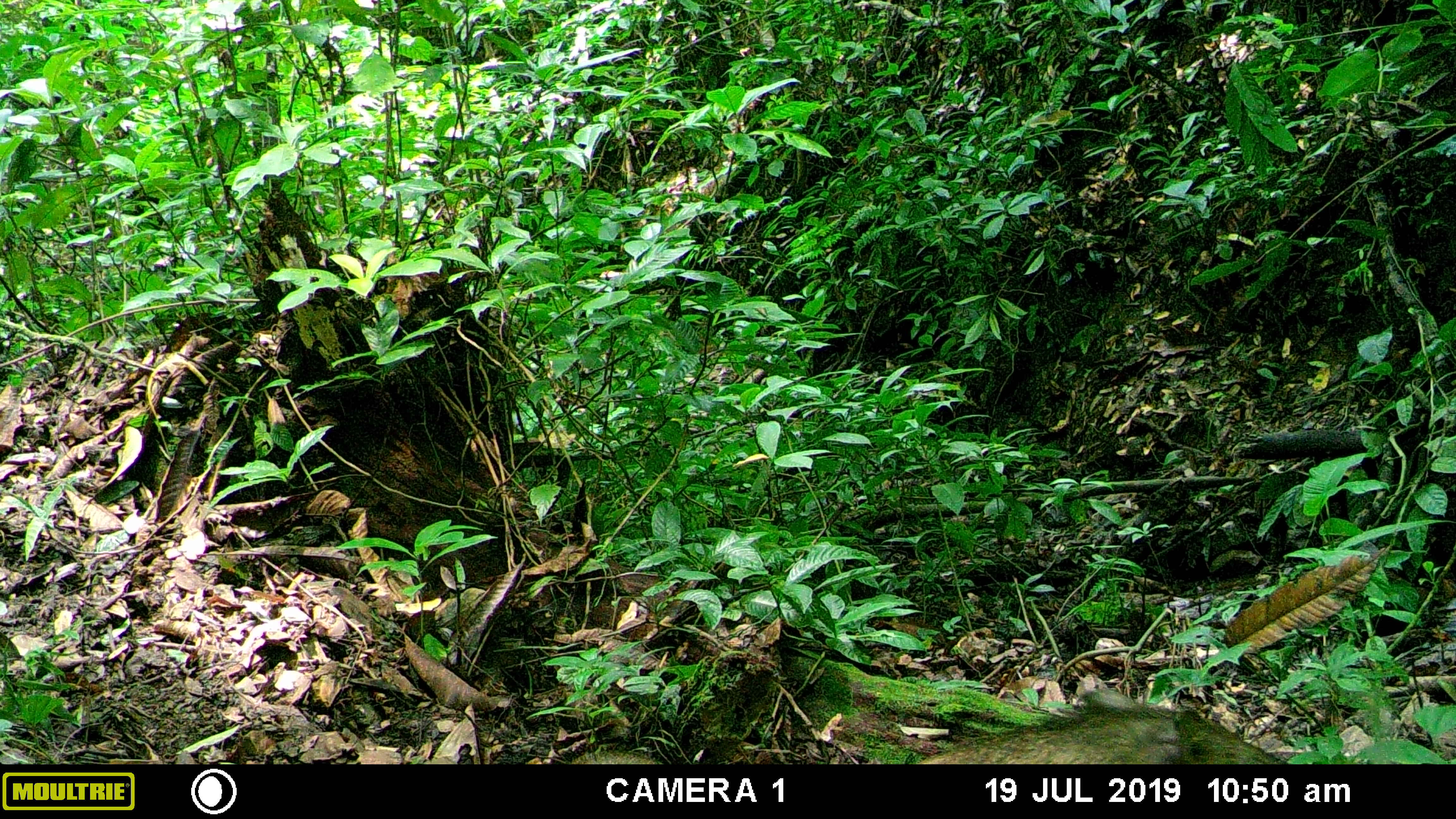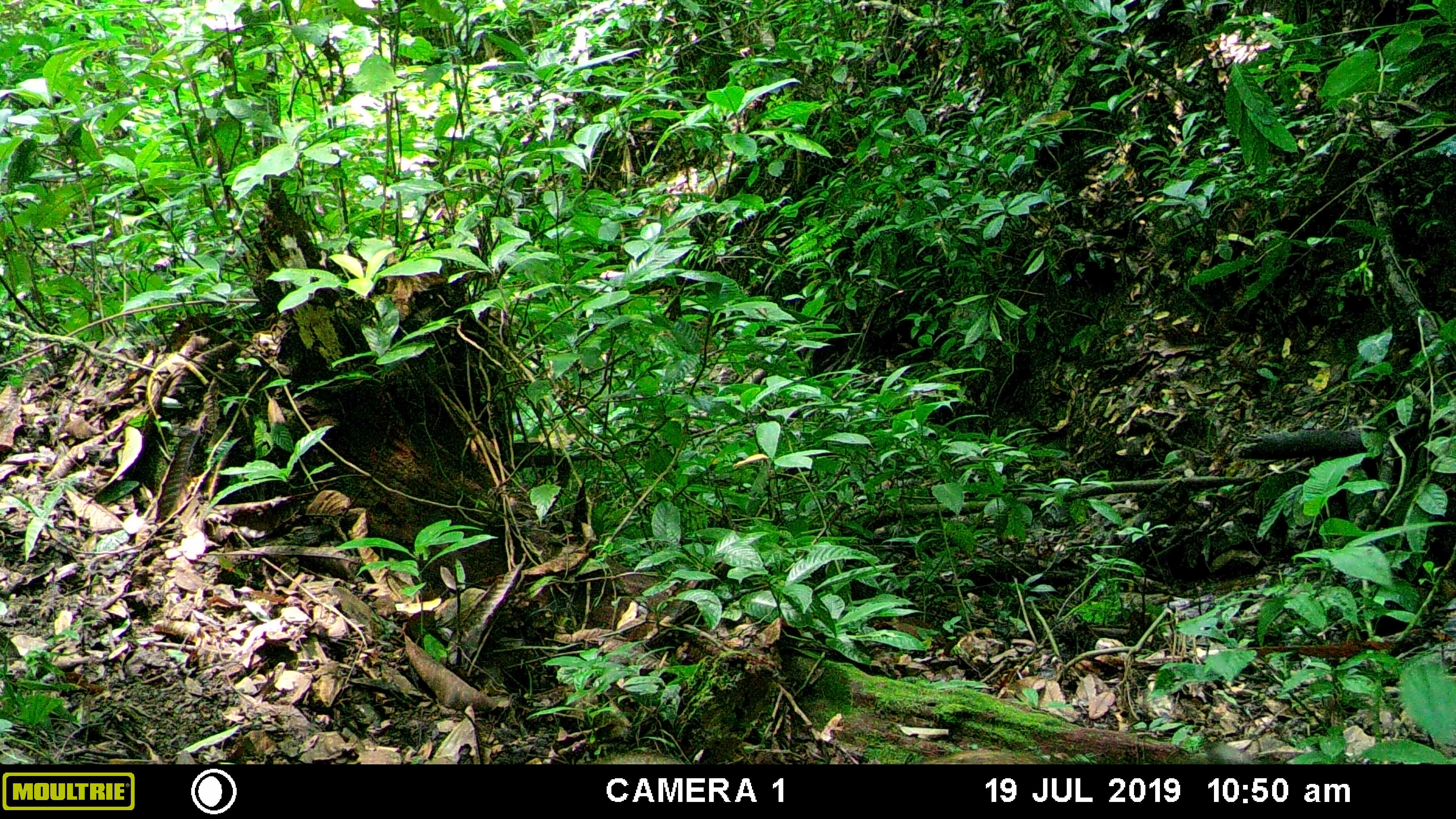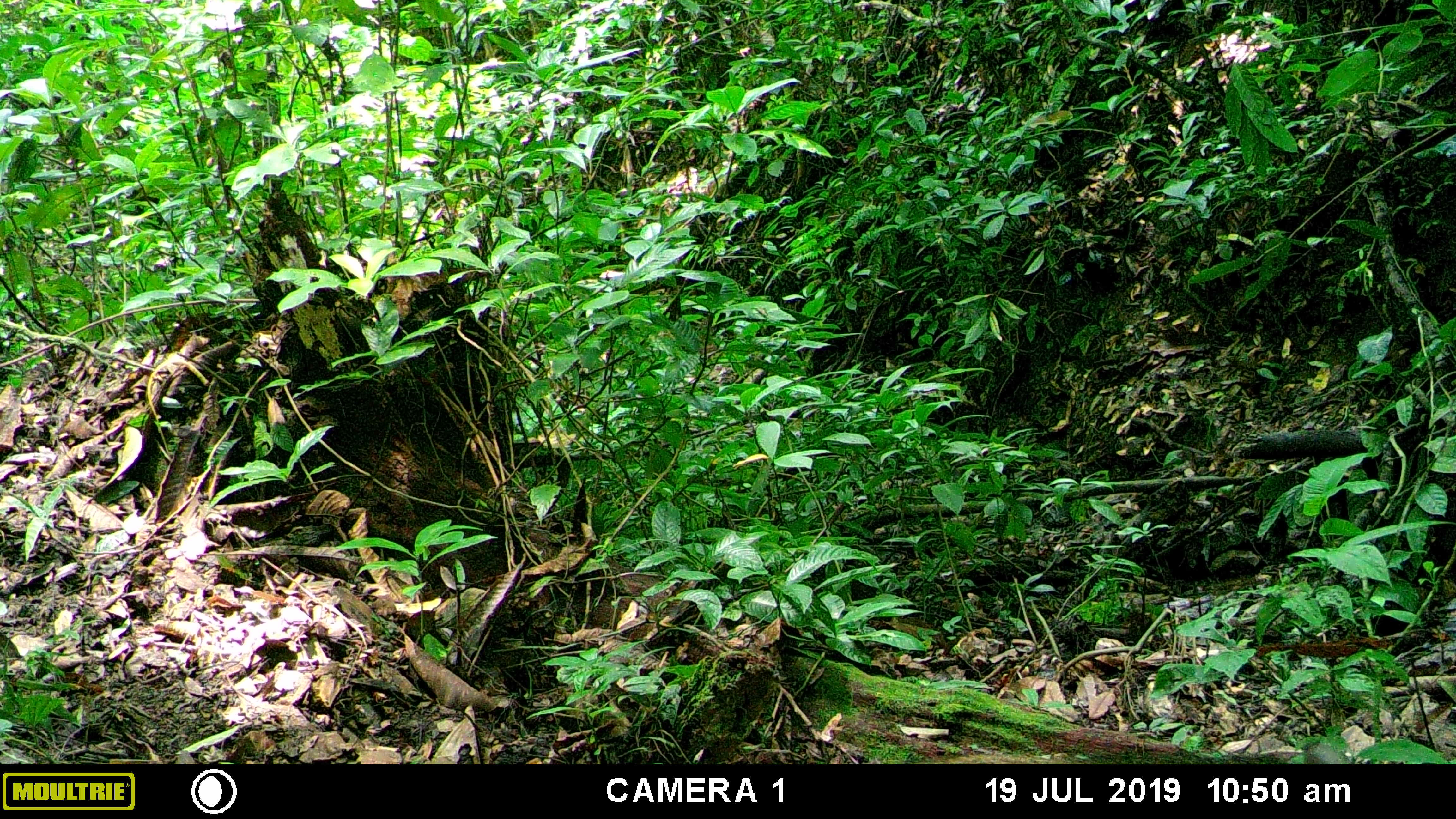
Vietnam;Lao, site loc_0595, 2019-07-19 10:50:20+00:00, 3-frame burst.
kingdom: Animalia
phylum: Chordata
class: Mammalia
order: Artiodactyla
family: Suidae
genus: Sus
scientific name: Sus scrofa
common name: eurasian wild pig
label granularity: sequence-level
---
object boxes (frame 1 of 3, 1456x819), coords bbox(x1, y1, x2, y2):
eurasian wild pig: bbox(913, 687, 1289, 765); bbox(569, 750, 657, 764)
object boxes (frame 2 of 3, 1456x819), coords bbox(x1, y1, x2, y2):
eurasian wild pig: bbox(921, 740, 1251, 764); bbox(593, 754, 686, 764)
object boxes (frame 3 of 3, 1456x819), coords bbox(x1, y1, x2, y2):
eurasian wild pig: bbox(923, 743, 1348, 765)